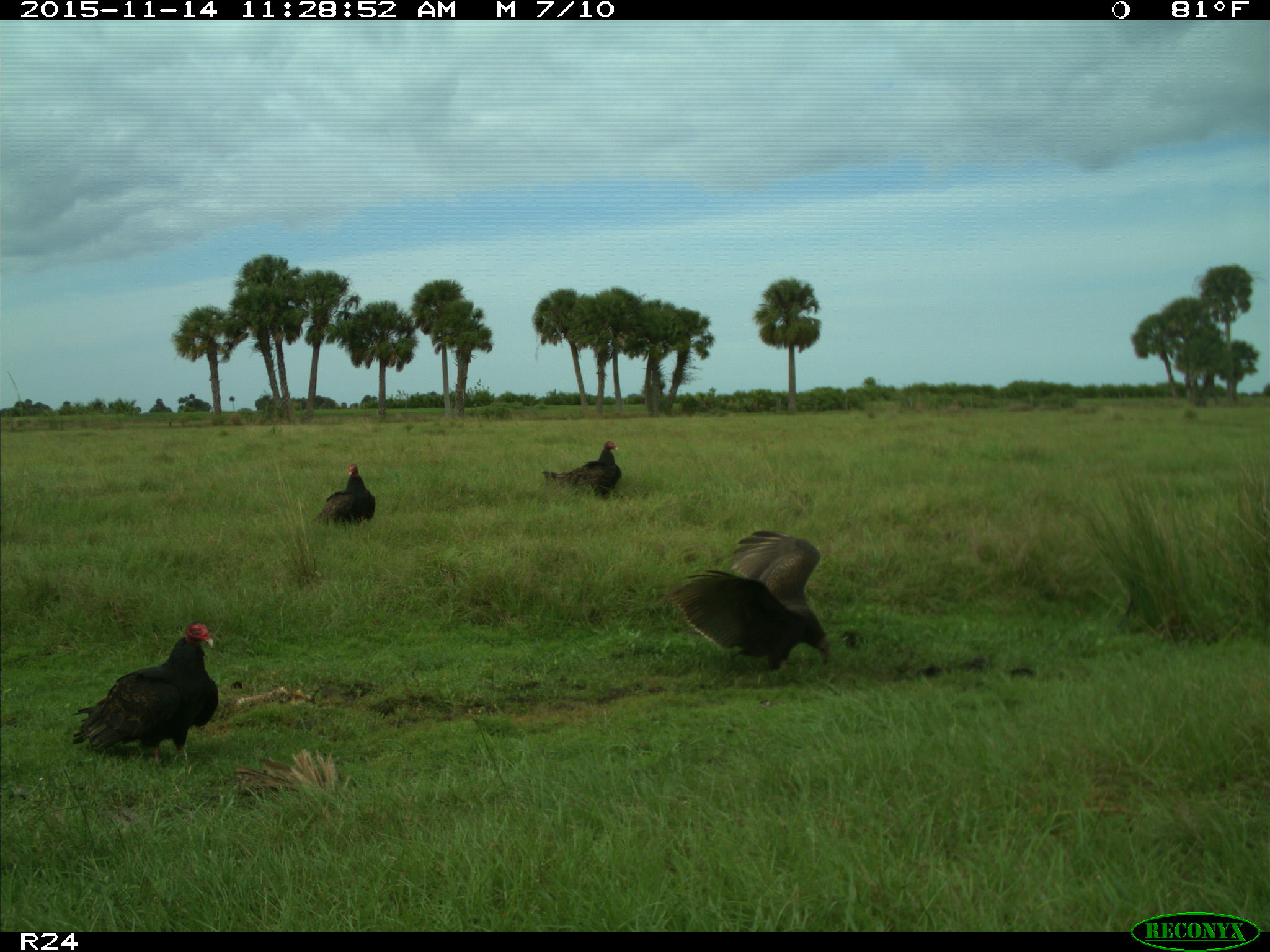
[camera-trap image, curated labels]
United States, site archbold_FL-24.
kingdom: Animalia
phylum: Chordata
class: Aves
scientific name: Aves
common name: birds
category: unidentified bird